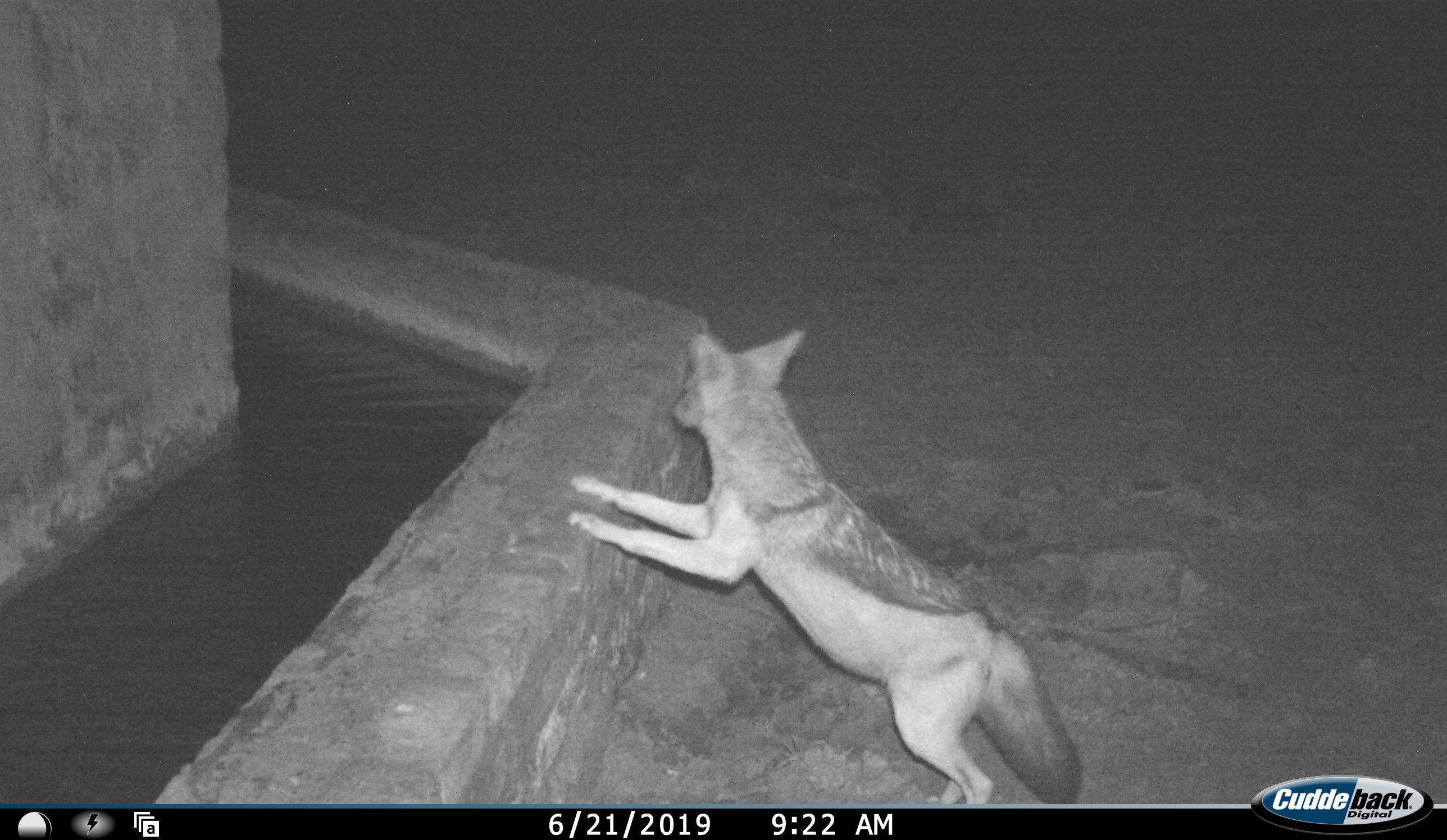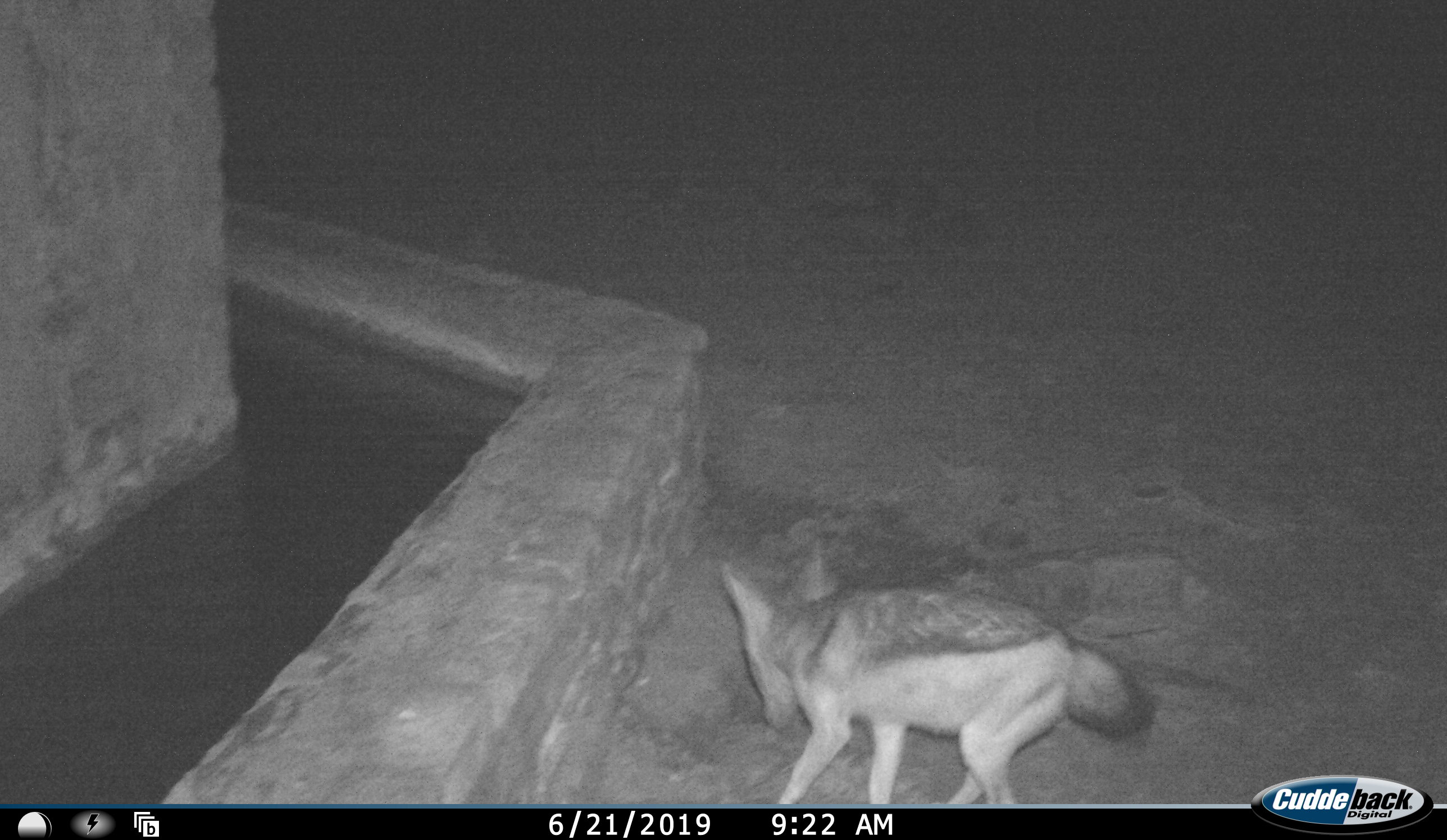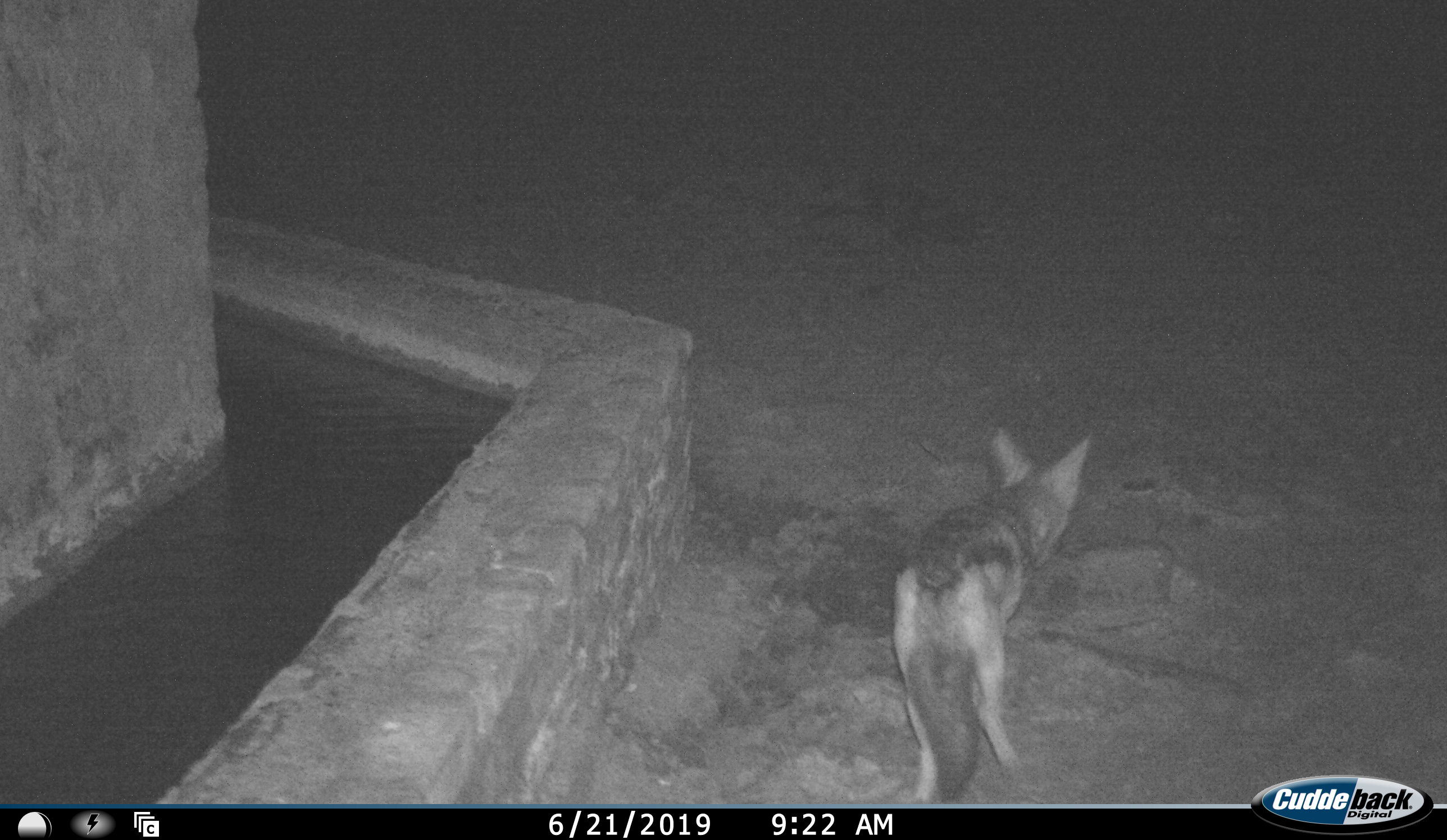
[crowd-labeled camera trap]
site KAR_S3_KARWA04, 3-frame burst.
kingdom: Animalia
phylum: Chordata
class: Mammalia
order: Carnivora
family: Canidae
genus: Lupulella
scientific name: Lupulella mesomelas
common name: black-backed jackal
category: jackalblackbacked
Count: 1.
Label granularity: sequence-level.